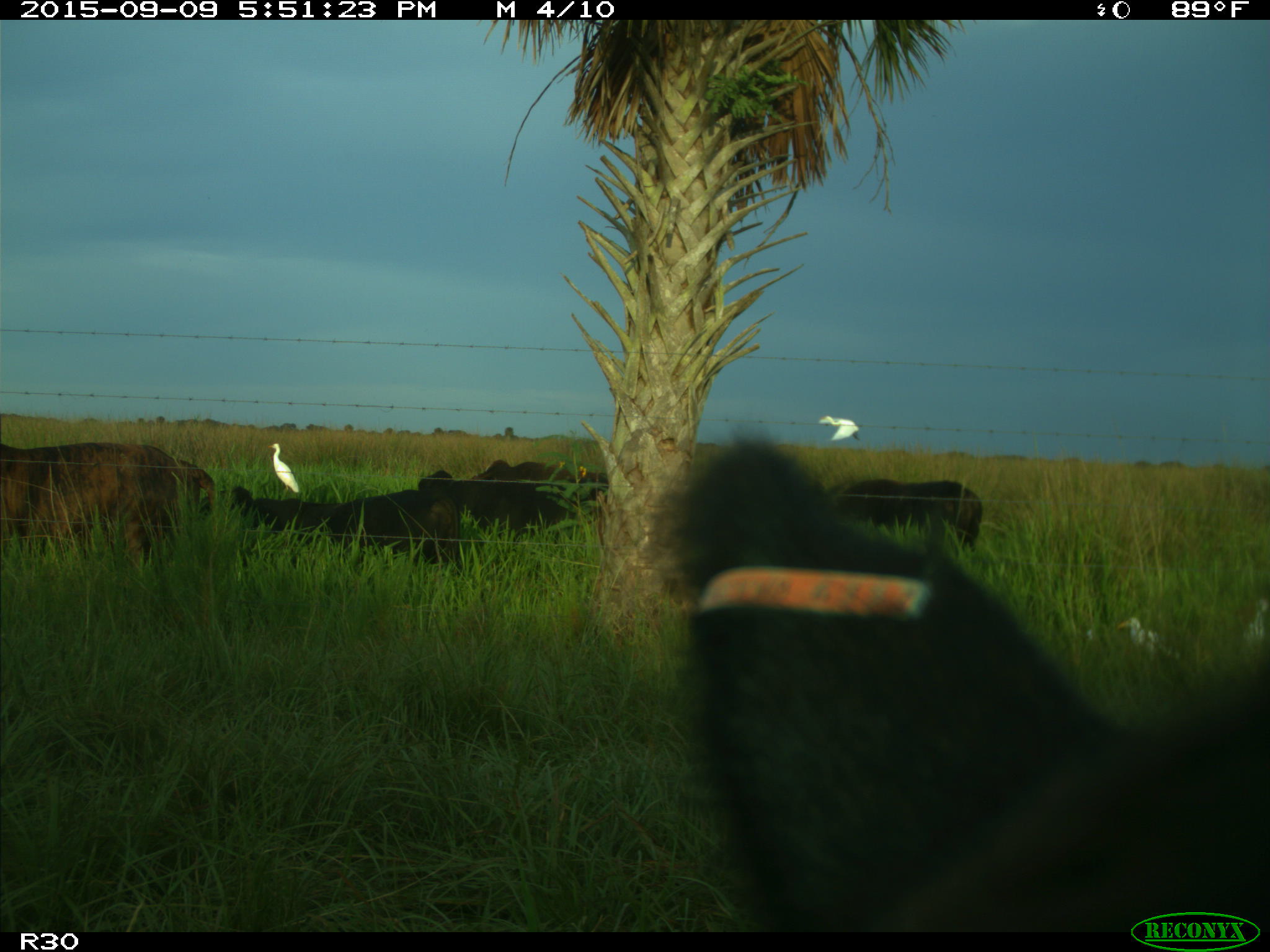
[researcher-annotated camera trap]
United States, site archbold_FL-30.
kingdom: Animalia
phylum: Chordata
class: Mammalia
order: Artiodactyla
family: Bovidae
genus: Bos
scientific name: Bos taurus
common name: domestic cow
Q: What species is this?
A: Bos taurus (domestic cow).